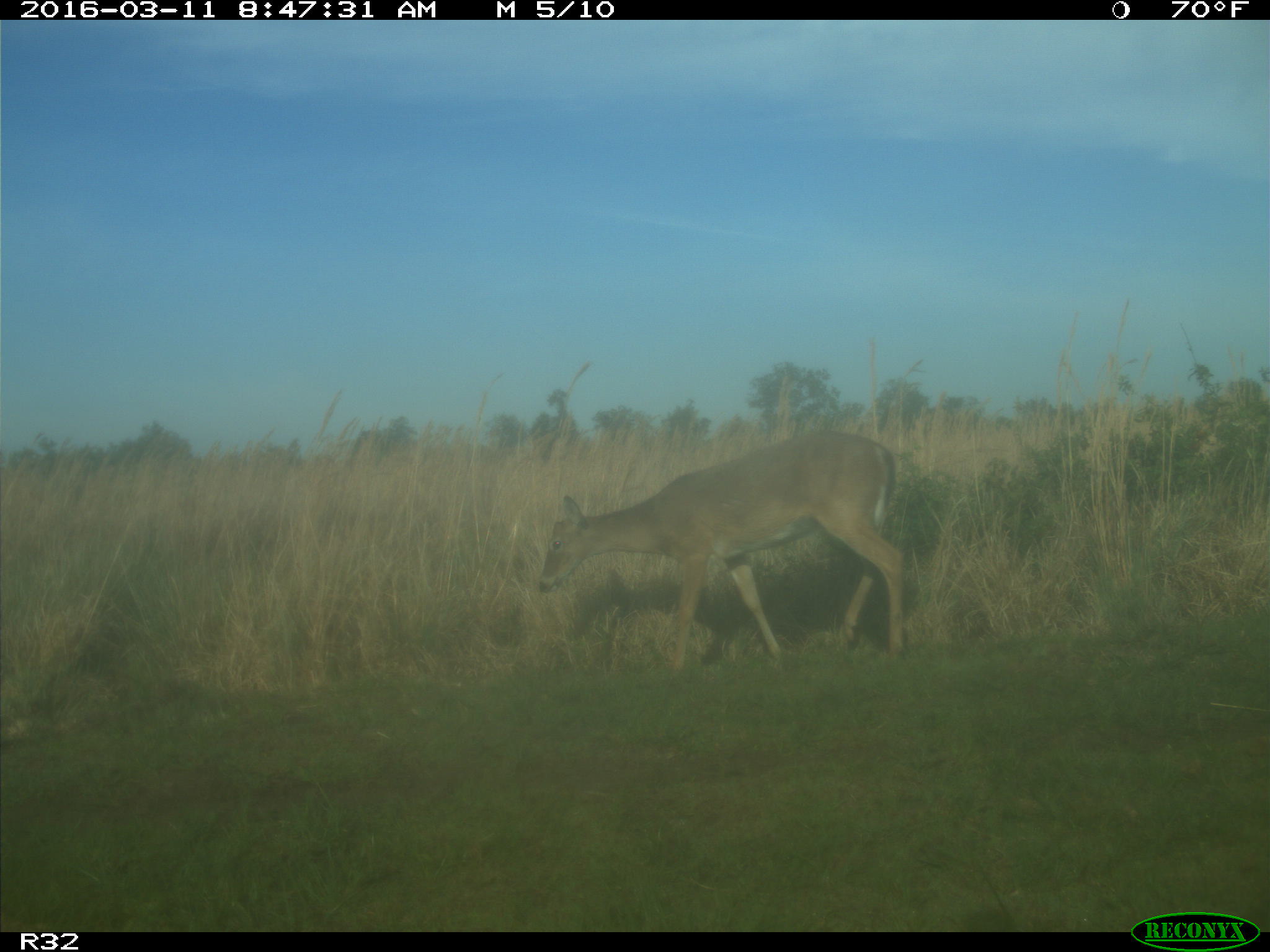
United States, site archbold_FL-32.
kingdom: Animalia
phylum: Chordata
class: Mammalia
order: Artiodactyla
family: Cervidae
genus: Odocoileus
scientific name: Odocoileus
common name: deer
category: unidentified deer